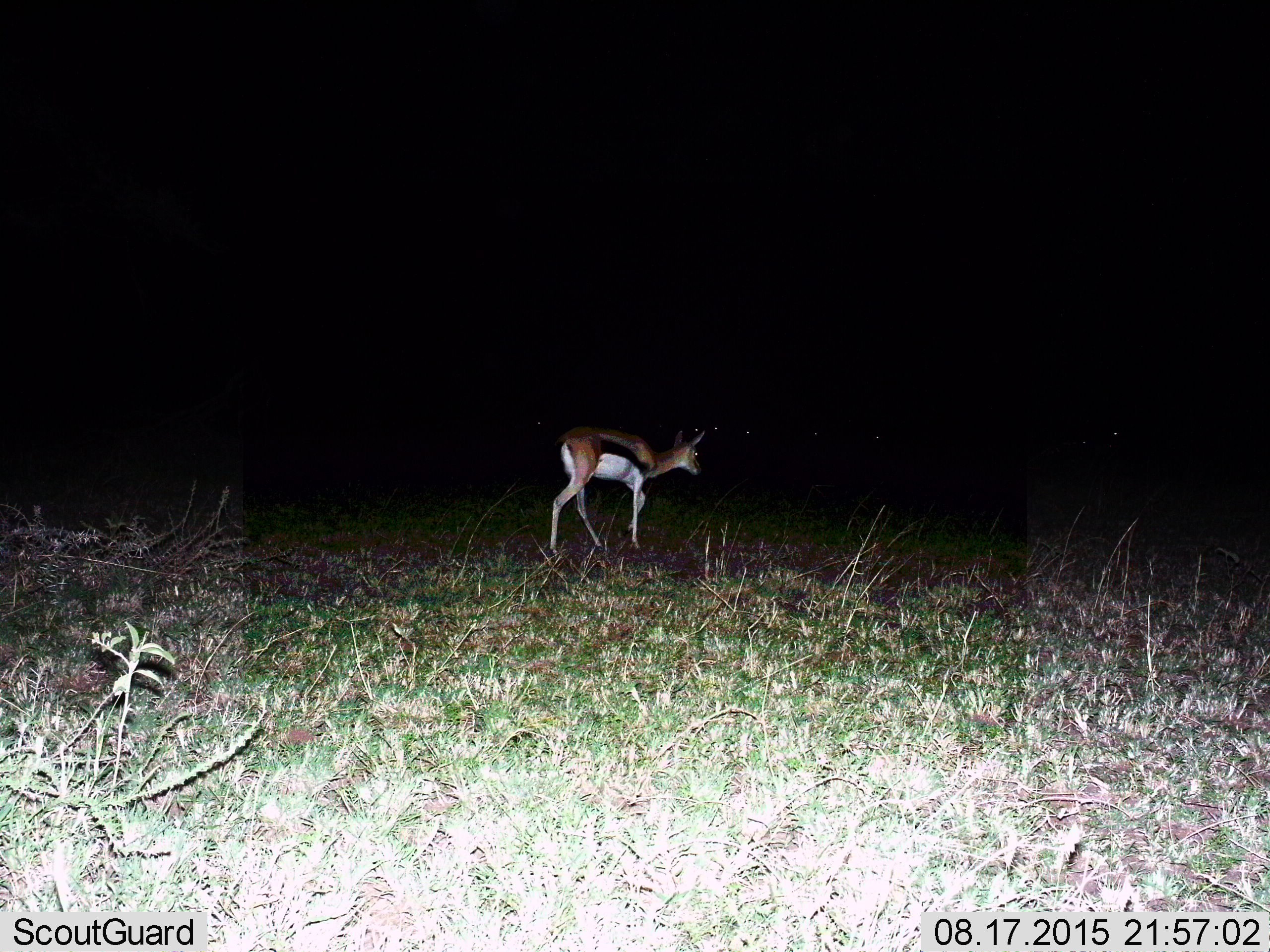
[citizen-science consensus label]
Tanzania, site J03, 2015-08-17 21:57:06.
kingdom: Animalia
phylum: Chordata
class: Mammalia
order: Artiodactyla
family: Bovidae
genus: Eudorcas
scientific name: Eudorcas thomsonii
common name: thomson's gazelle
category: gazellethomsons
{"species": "gazellethomsons (thomson's gazelle) (Eudorcas thomsonii)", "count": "1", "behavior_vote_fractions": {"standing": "33%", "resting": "0%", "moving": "78%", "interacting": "0%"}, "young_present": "0%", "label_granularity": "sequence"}